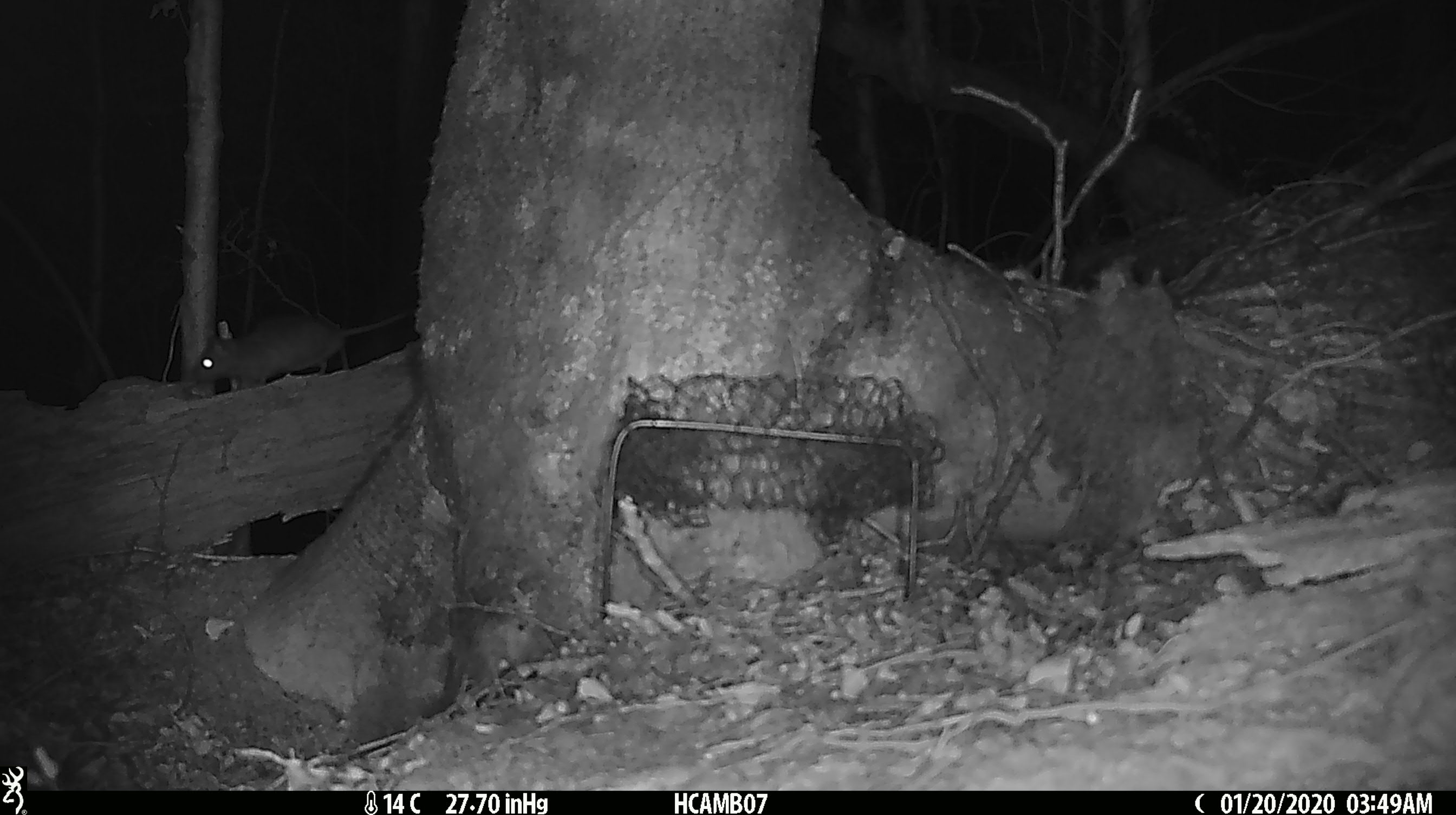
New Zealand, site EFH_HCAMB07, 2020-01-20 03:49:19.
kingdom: Animalia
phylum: Chordata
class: Mammalia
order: Rodentia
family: Muridae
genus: Rattus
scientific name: Rattus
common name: rat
Rat (Rattus).